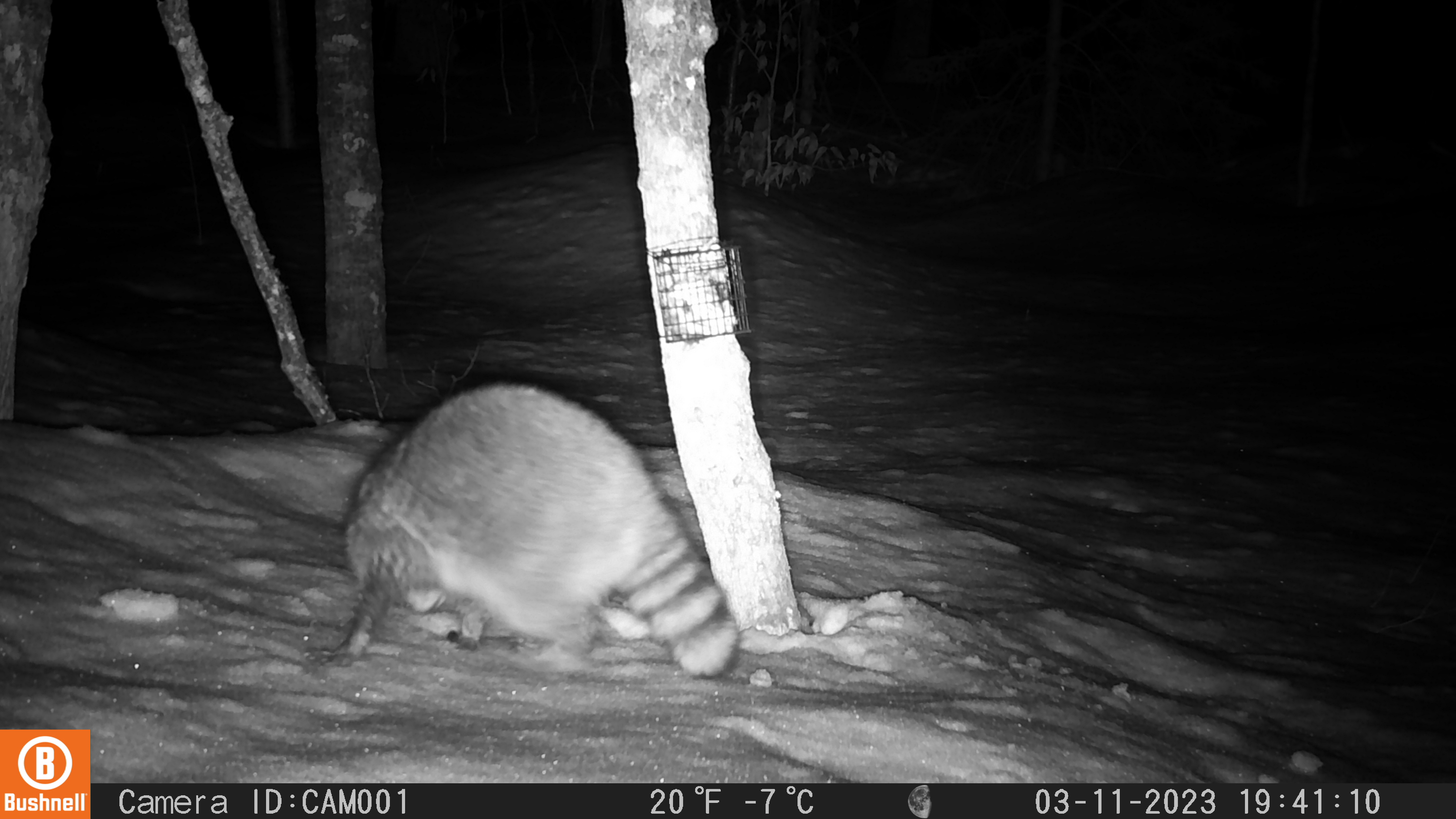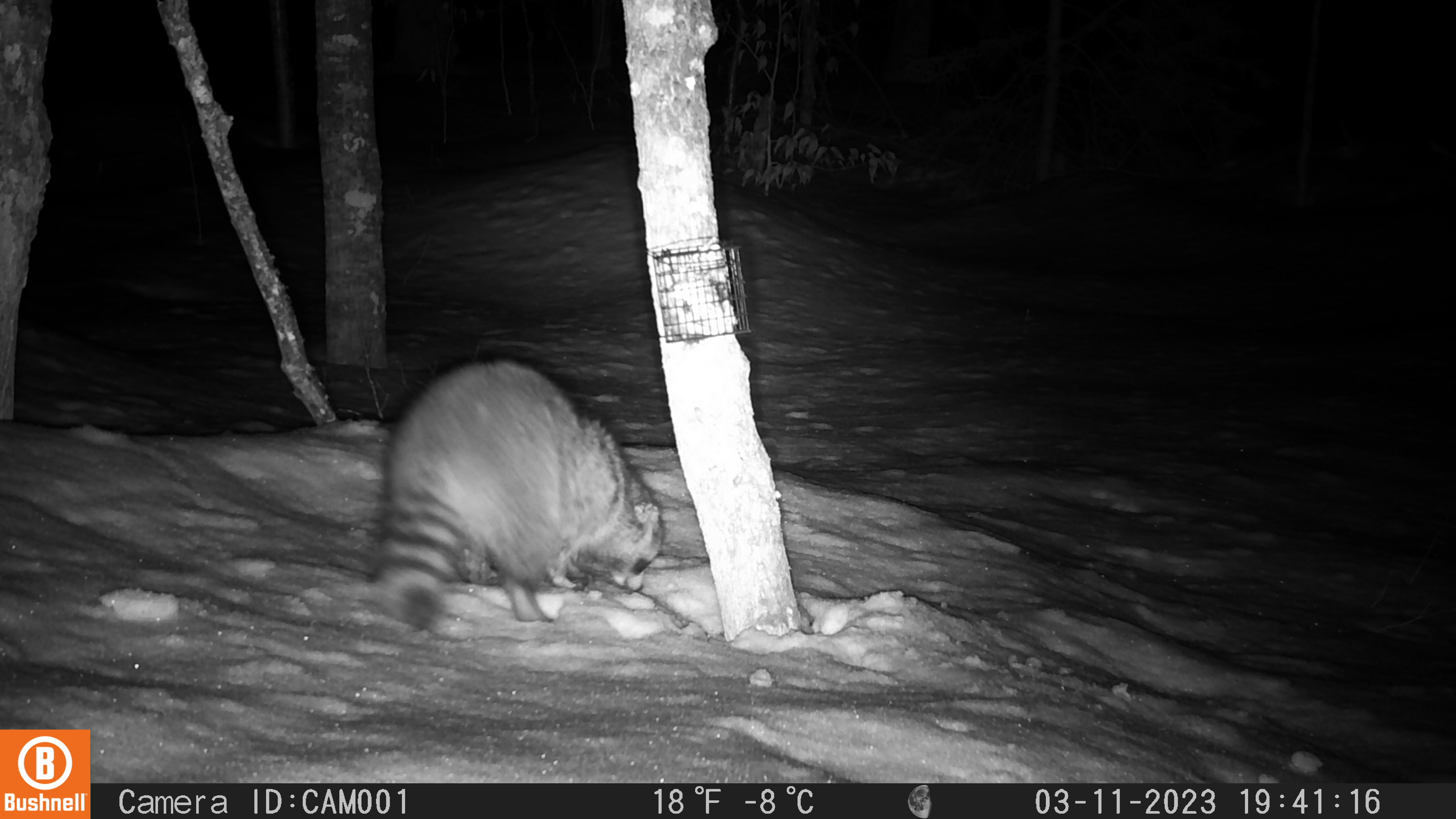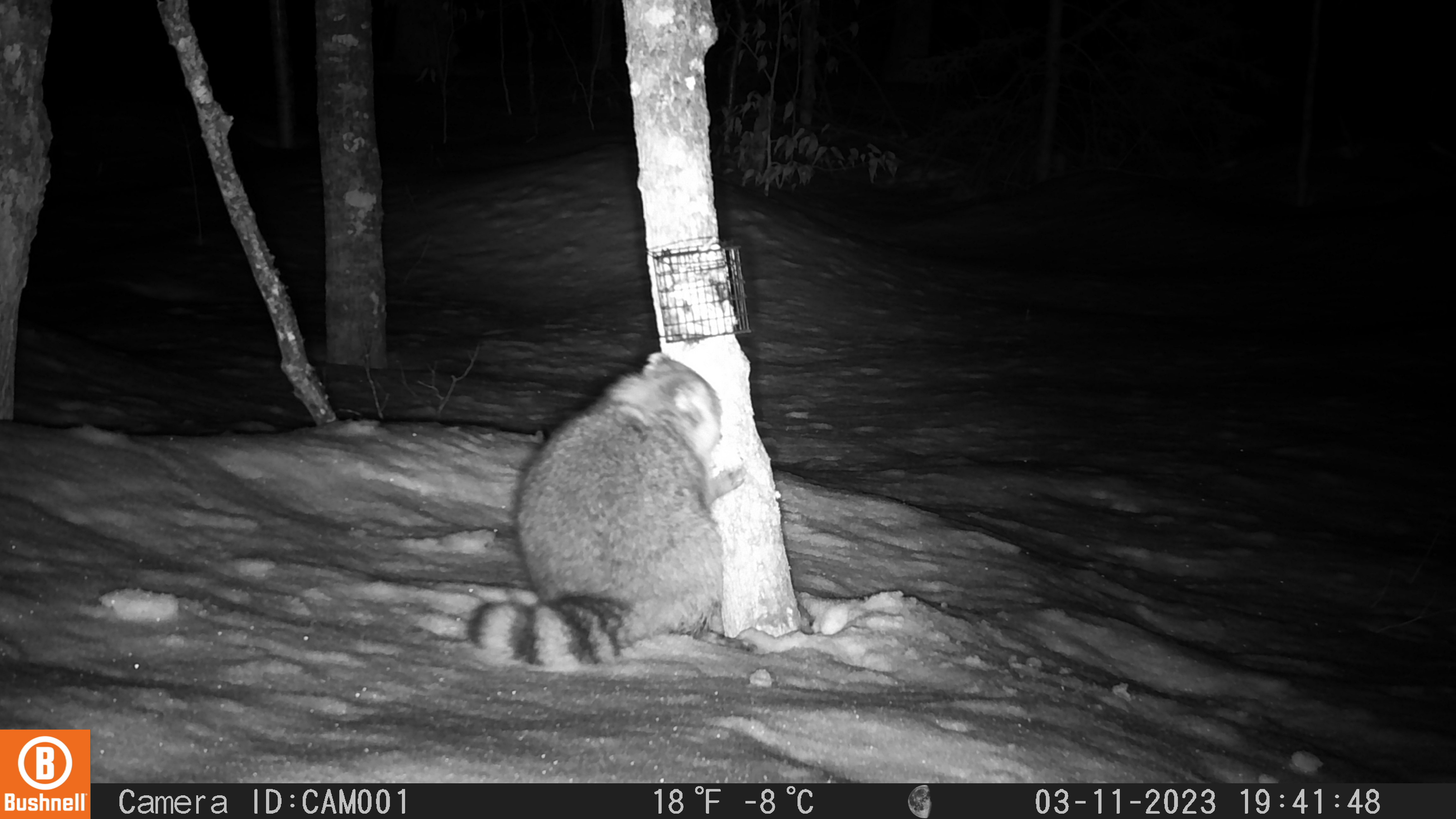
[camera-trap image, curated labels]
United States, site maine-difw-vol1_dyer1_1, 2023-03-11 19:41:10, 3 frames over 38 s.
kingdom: Animalia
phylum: Chordata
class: Mammalia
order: Carnivora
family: Procyonidae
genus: Procyon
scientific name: Procyon lotor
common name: raccoon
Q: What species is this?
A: Raccoon (Procyon lotor).